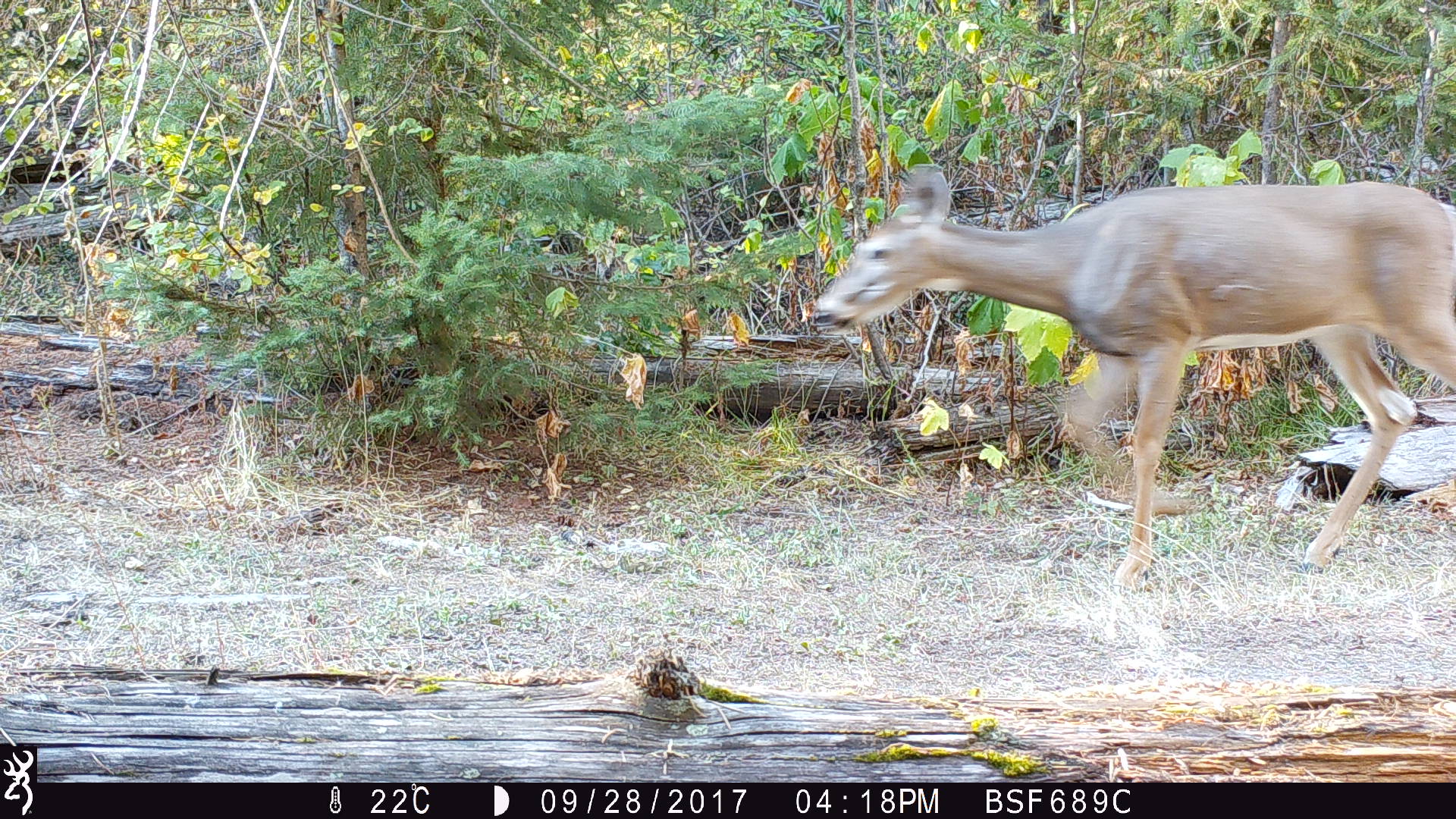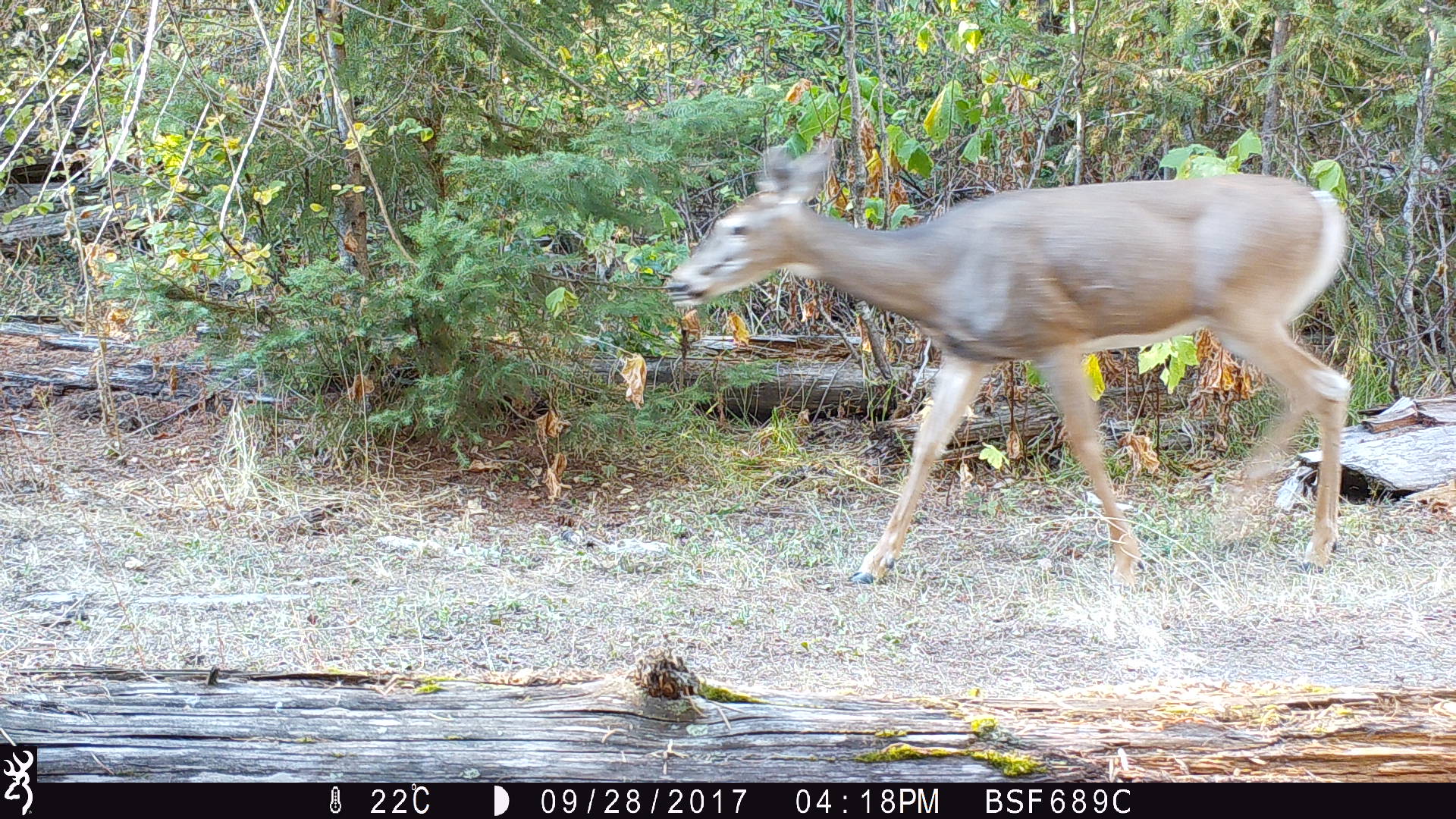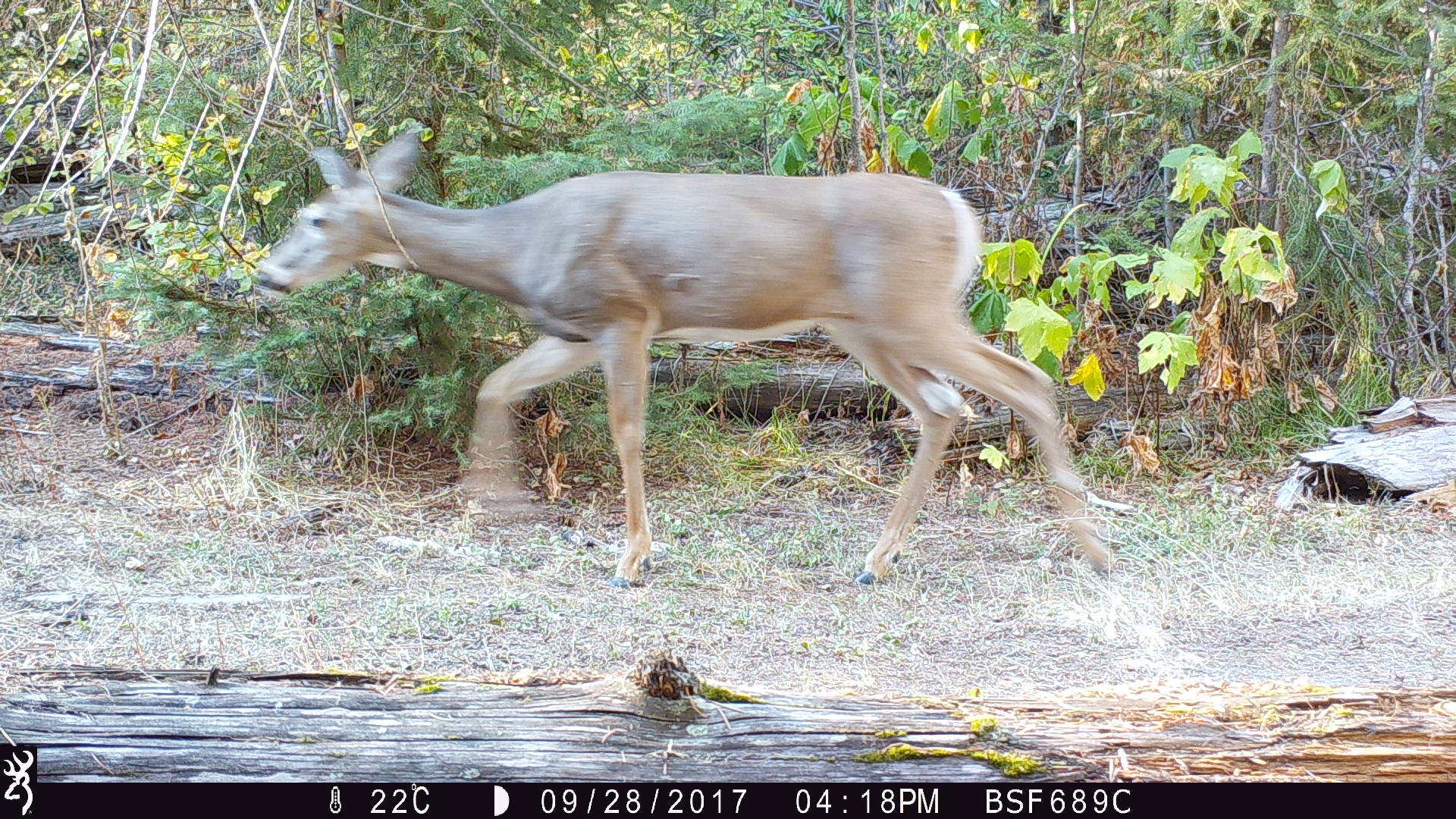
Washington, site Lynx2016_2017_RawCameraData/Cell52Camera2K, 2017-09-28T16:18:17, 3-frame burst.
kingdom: Animalia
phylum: Chordata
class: Mammalia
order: Artiodactyla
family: Cervidae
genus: Odocoileus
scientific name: Odocoileus virginianus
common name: white-tailed deer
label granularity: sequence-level